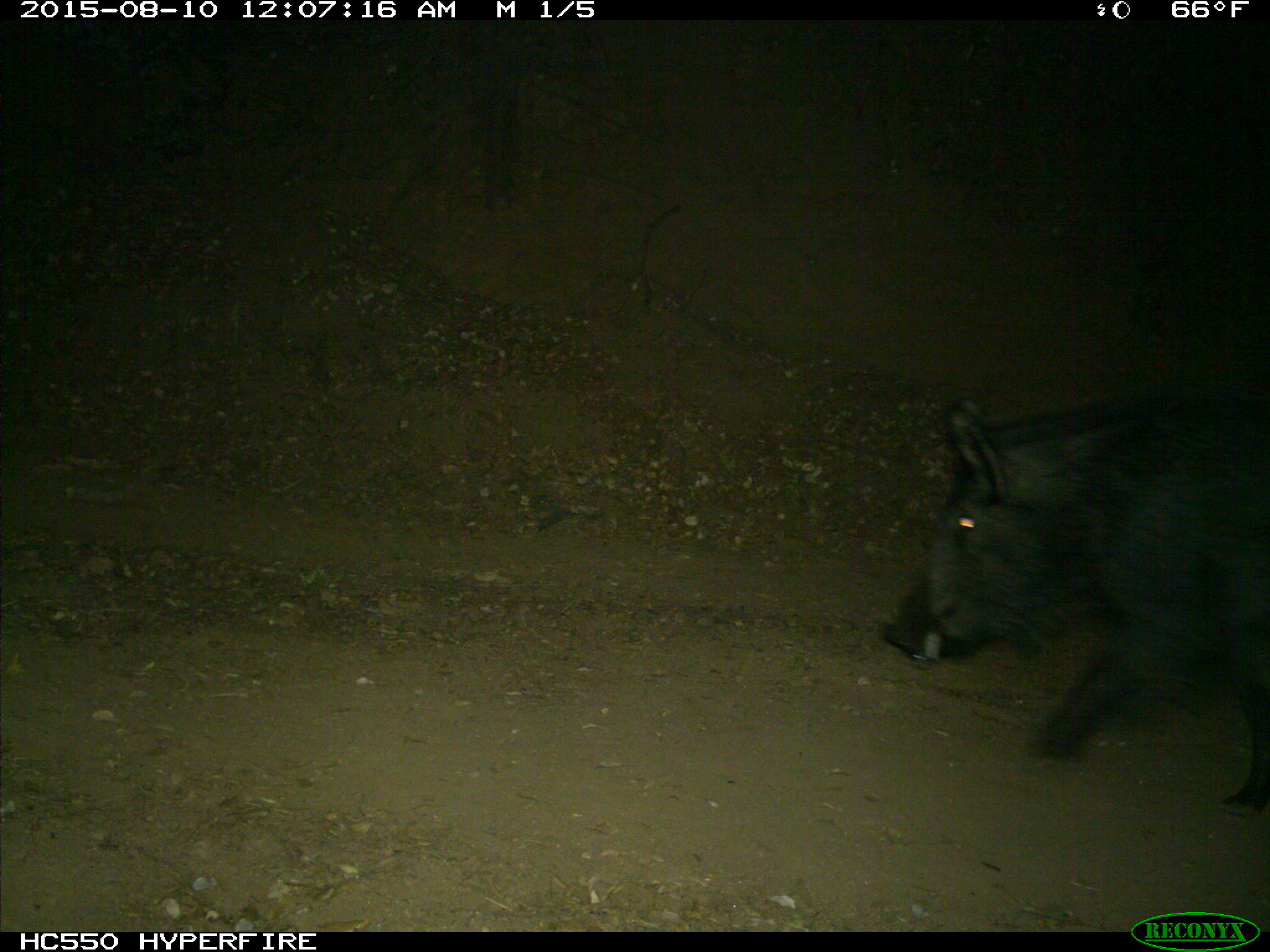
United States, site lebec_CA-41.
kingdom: Animalia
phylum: Chordata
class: Mammalia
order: Artiodactyla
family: Suidae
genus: Sus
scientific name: Sus scrofa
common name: wild boar